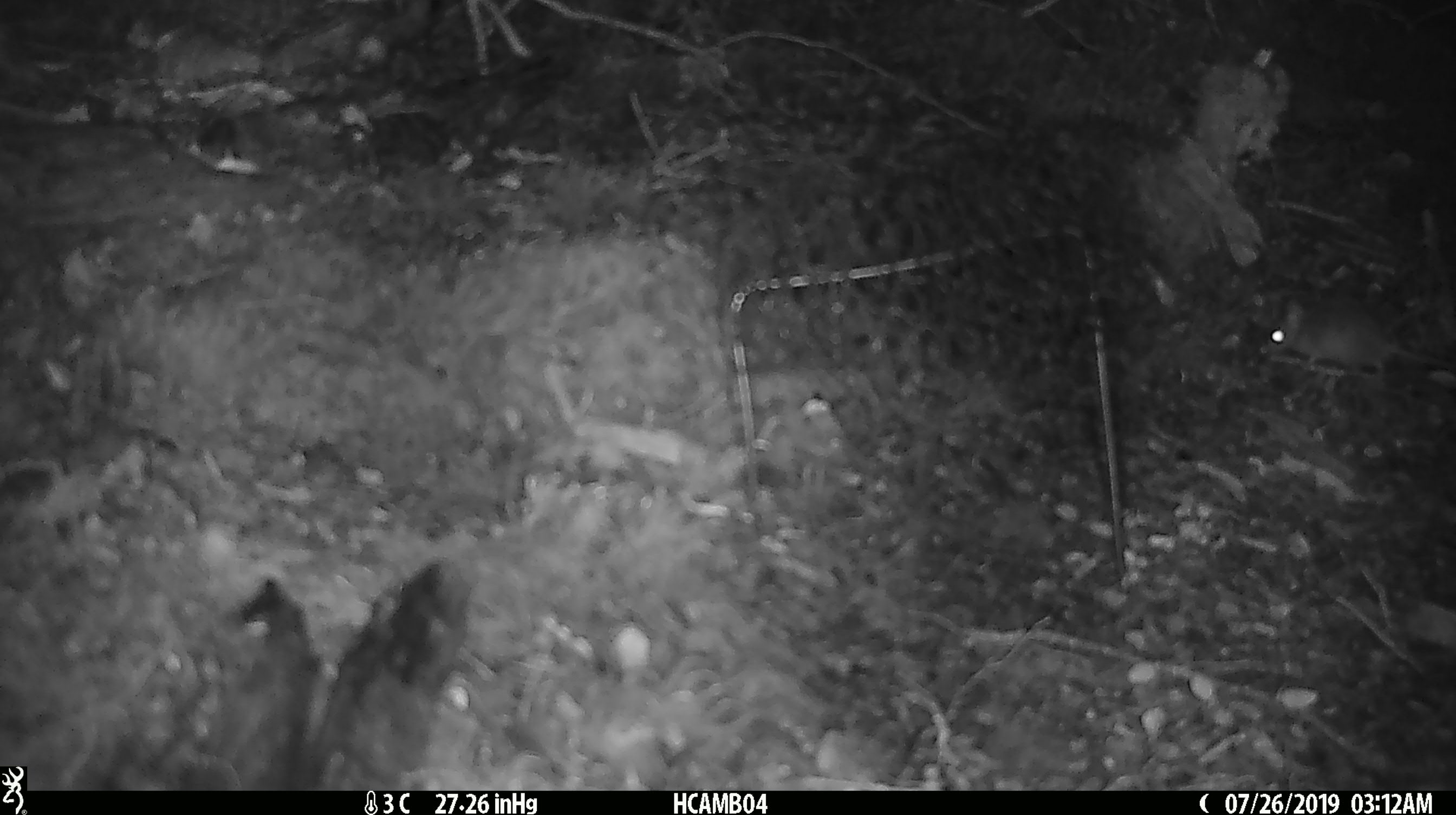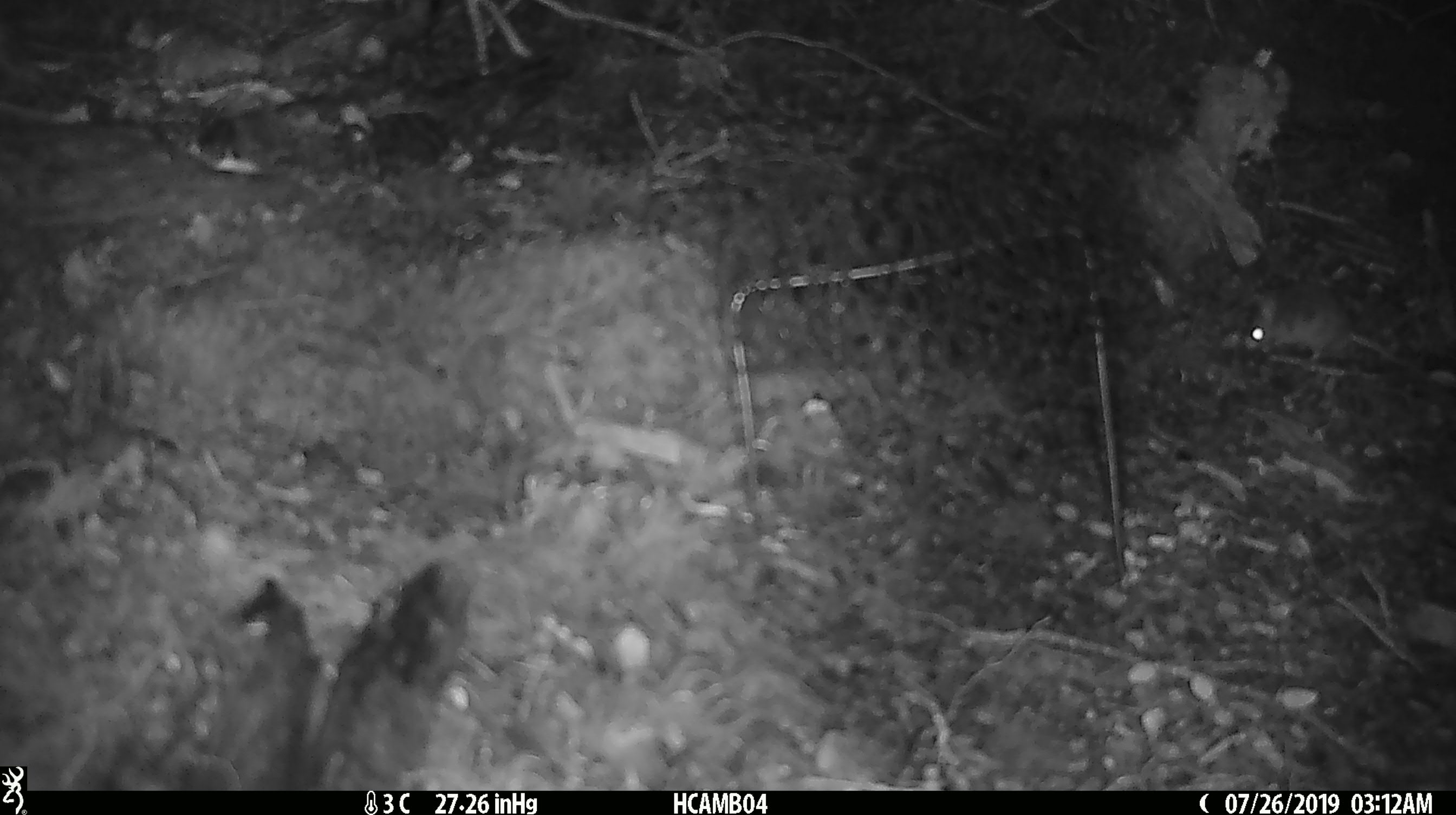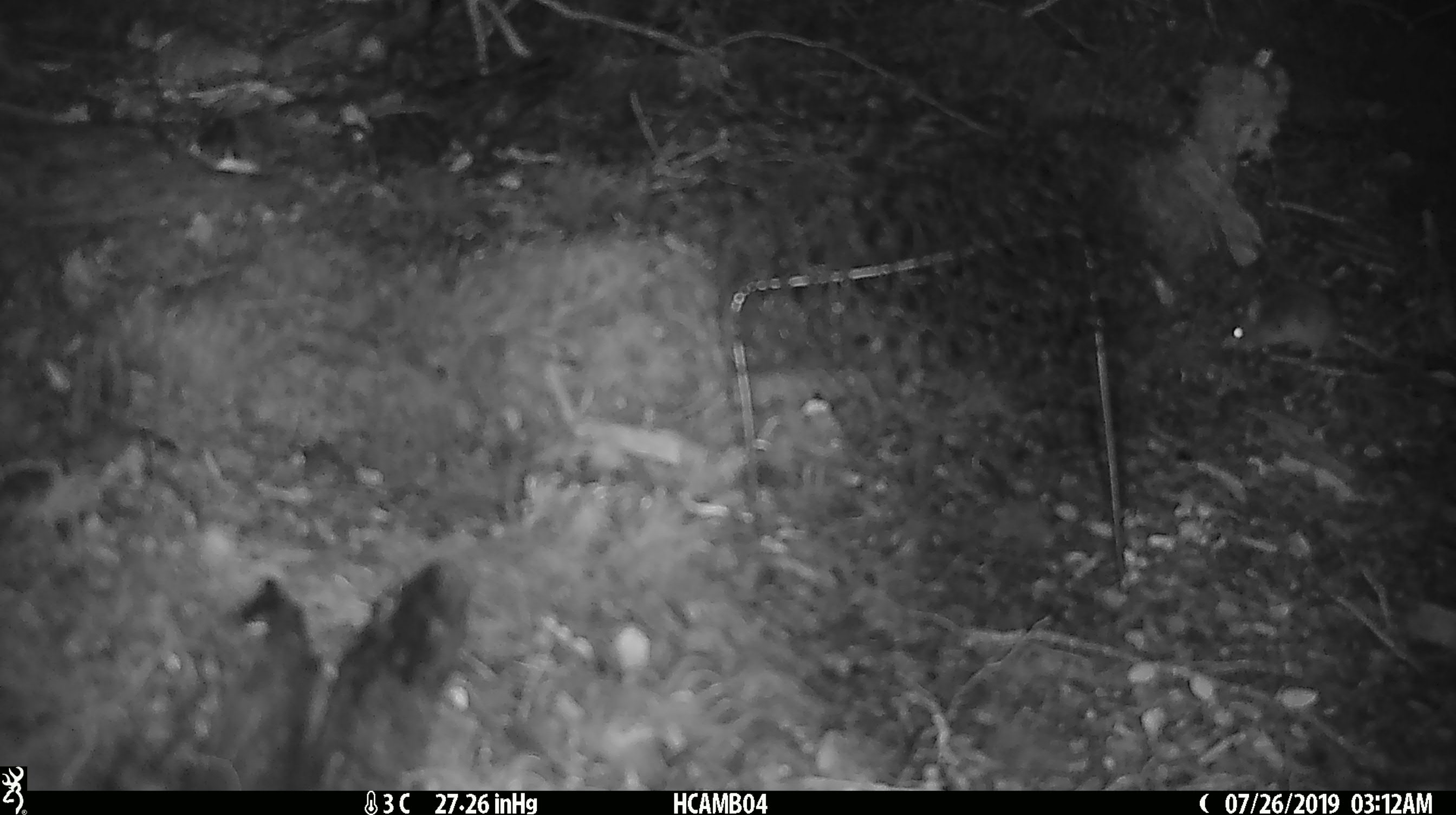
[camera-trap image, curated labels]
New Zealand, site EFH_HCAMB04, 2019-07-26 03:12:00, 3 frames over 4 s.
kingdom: Animalia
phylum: Chordata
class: Mammalia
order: Rodentia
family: Muridae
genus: Mus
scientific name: Mus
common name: mouse